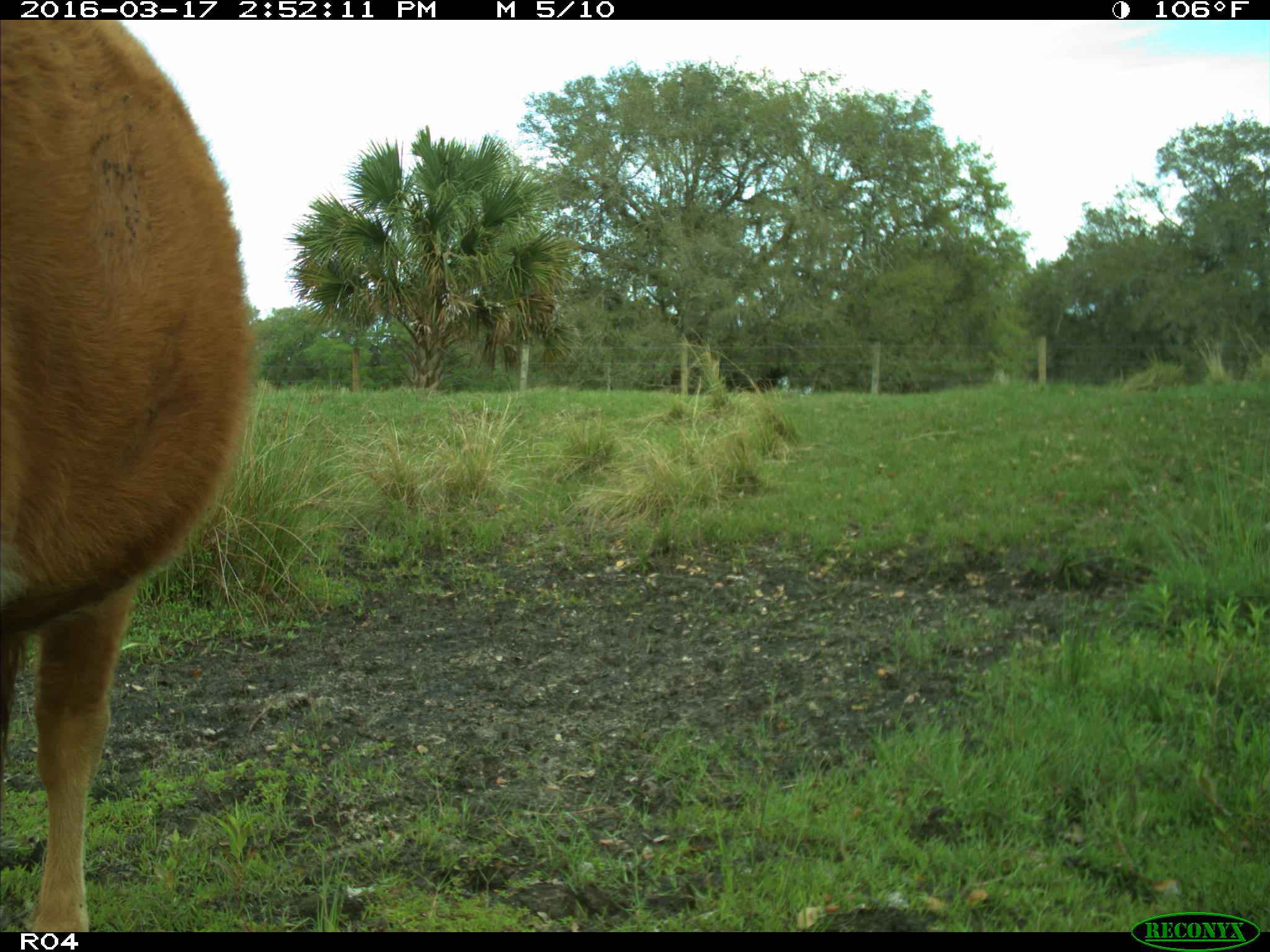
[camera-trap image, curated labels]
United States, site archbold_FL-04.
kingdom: Animalia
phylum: Chordata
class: Mammalia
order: Artiodactyla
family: Bovidae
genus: Bos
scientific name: Bos taurus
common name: domestic cow